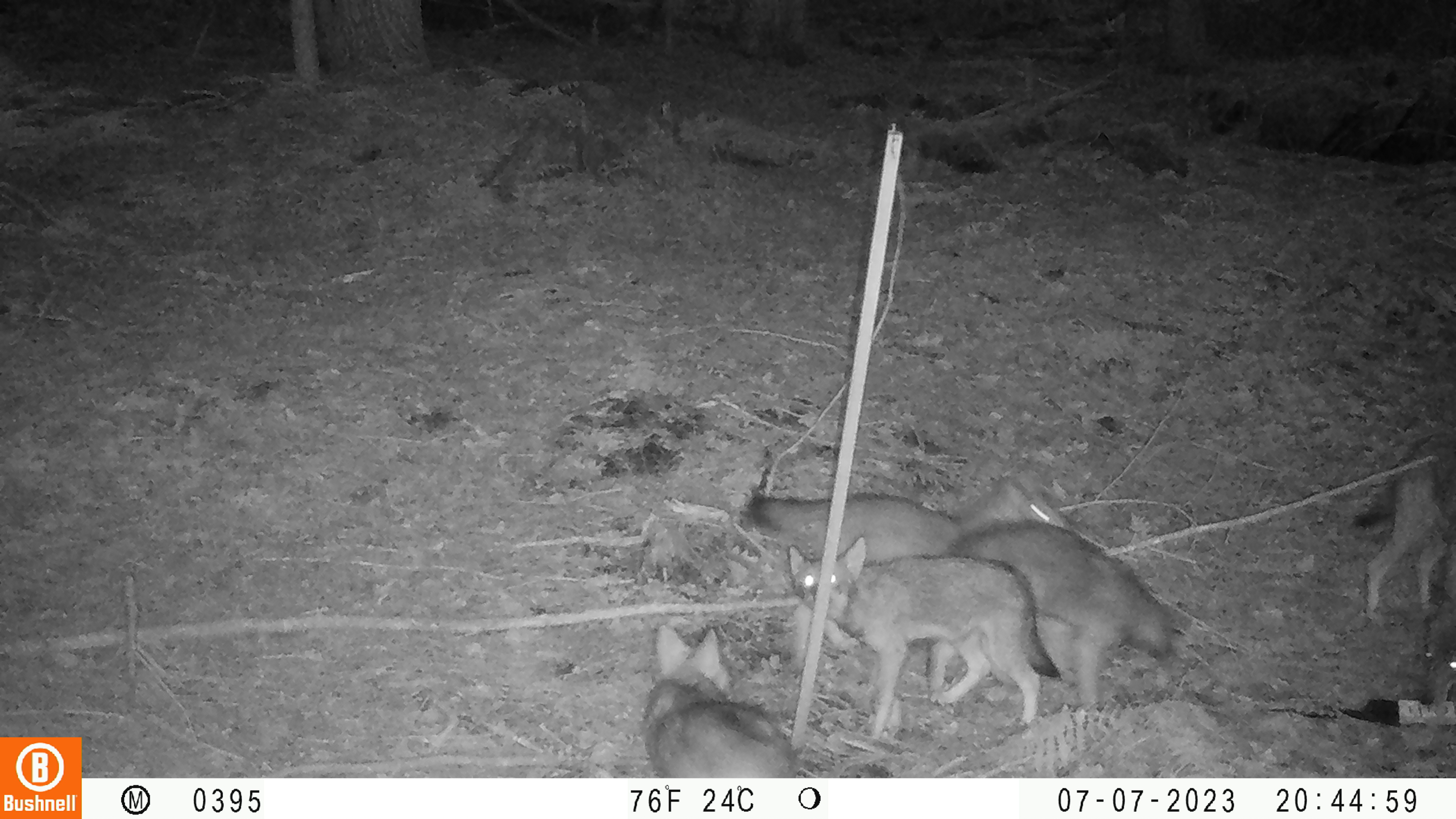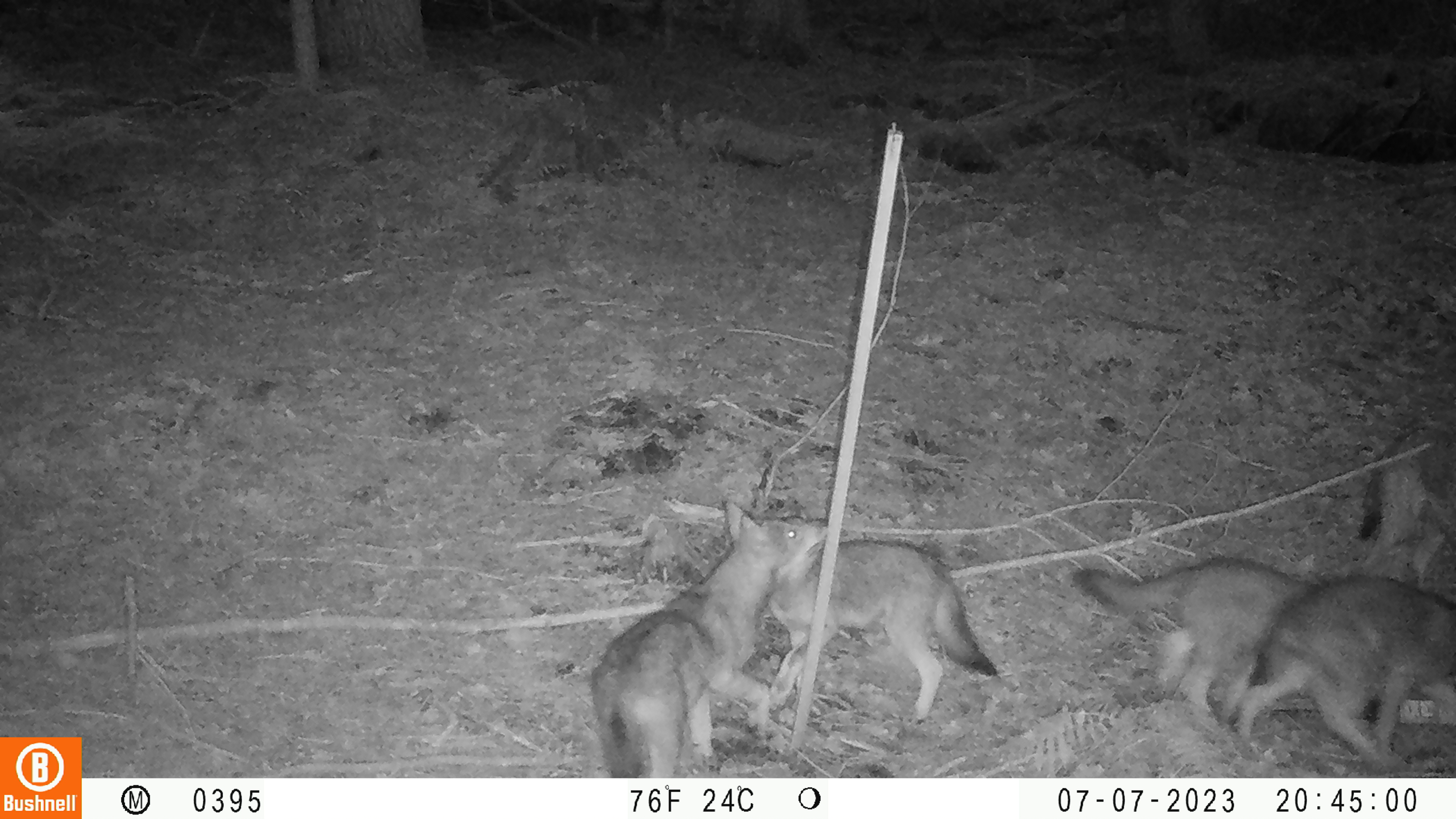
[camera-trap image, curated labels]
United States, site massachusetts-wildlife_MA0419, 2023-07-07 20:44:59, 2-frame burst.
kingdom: Animalia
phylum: Chordata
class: Mammalia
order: Carnivora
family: Canidae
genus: Urocyon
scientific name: Urocyon cinereoargenteus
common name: gray fox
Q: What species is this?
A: Gray fox (Urocyon cinereoargenteus).